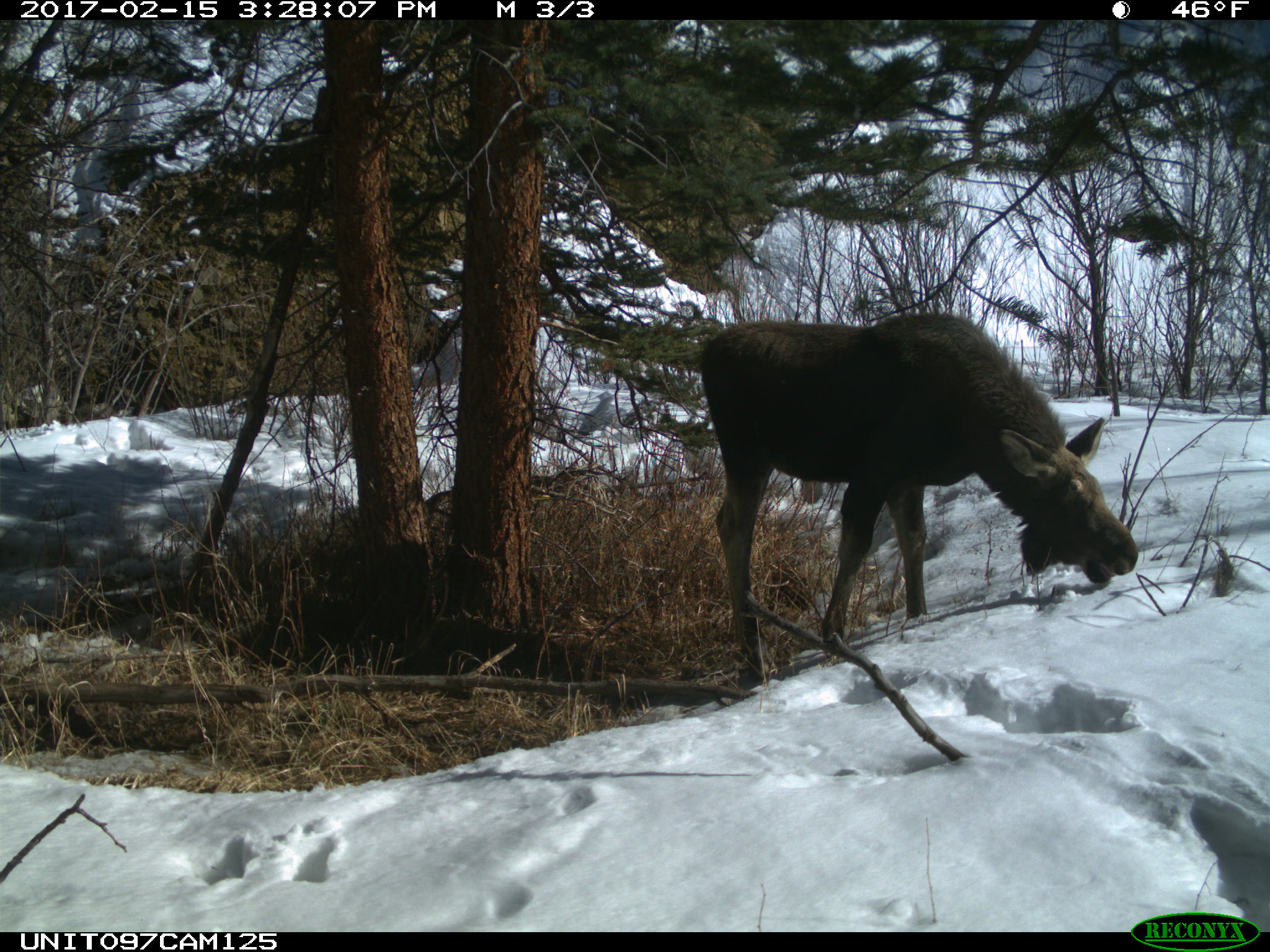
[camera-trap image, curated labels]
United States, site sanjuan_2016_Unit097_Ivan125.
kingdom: Animalia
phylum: Chordata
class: Mammalia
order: Artiodactyla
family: Cervidae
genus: Alces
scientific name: Alces alces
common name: moose